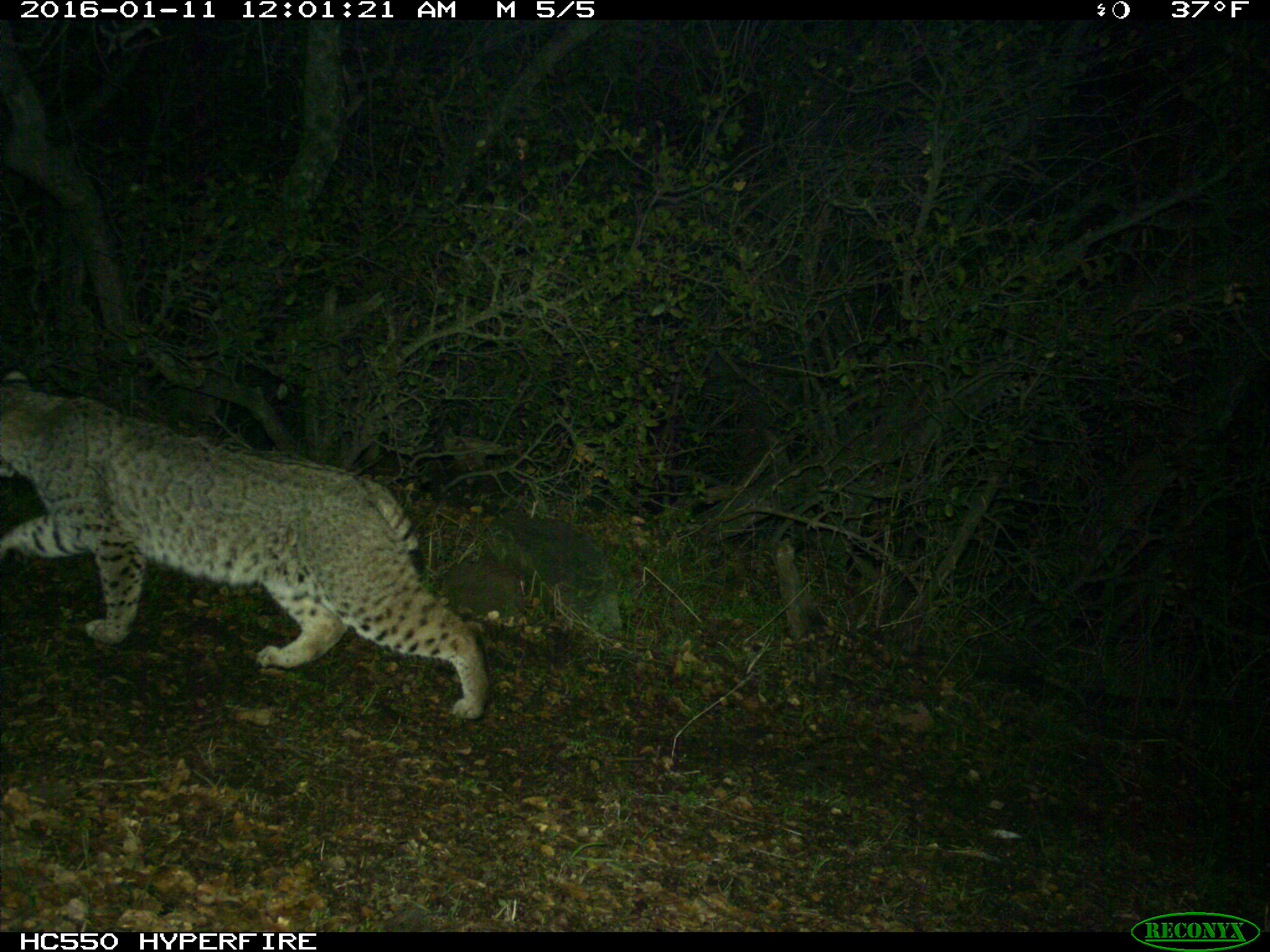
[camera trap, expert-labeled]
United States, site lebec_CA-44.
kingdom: Animalia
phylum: Chordata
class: Mammalia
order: Carnivora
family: Felidae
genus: Lynx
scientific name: Lynx rufus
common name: bobcat